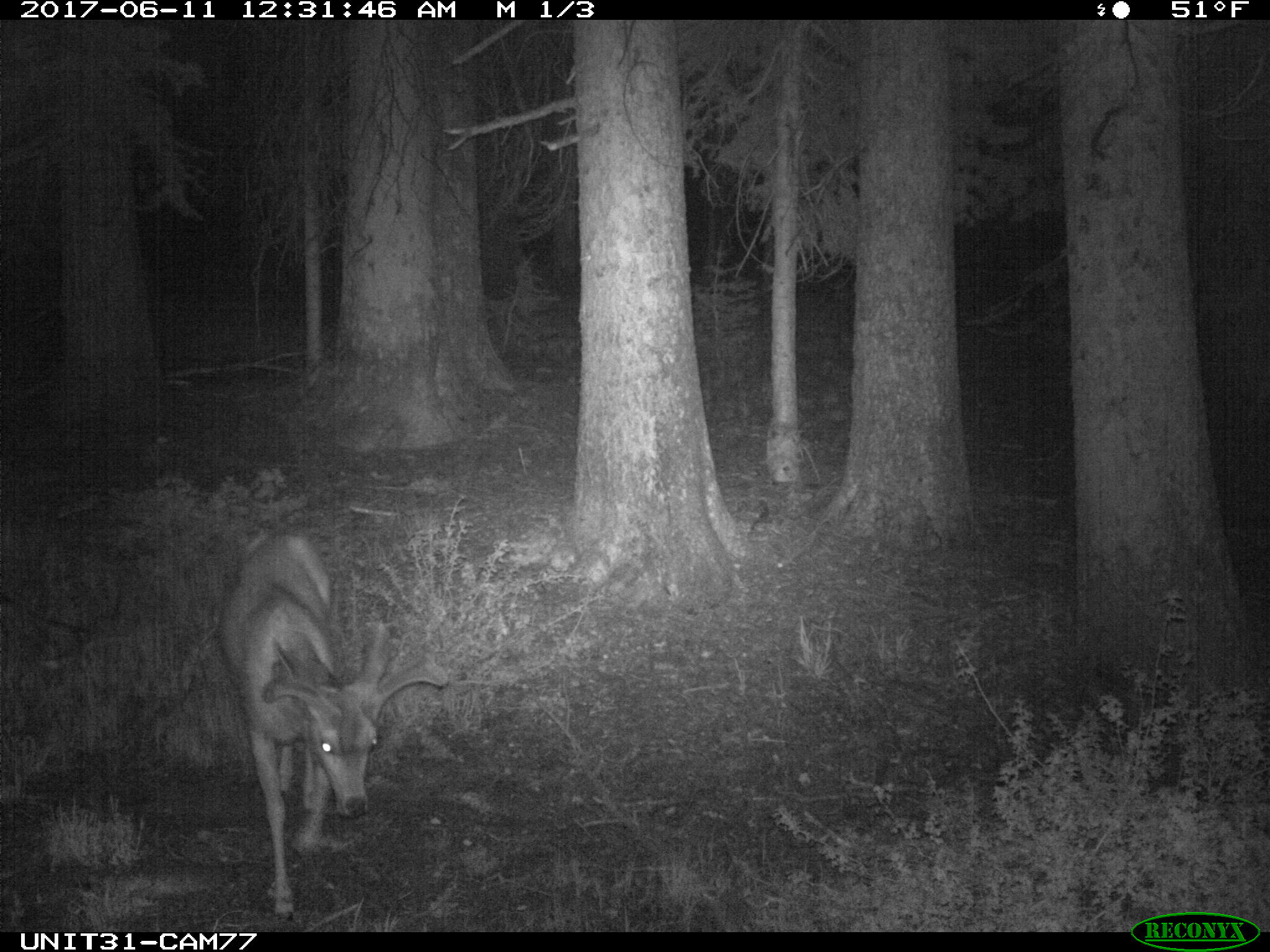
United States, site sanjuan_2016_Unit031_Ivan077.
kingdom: Animalia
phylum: Chordata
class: Mammalia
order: Artiodactyla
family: Cervidae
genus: Odocoileus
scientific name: Odocoileus hemionus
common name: mule deer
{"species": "Odocoileus hemionus (mule deer)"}